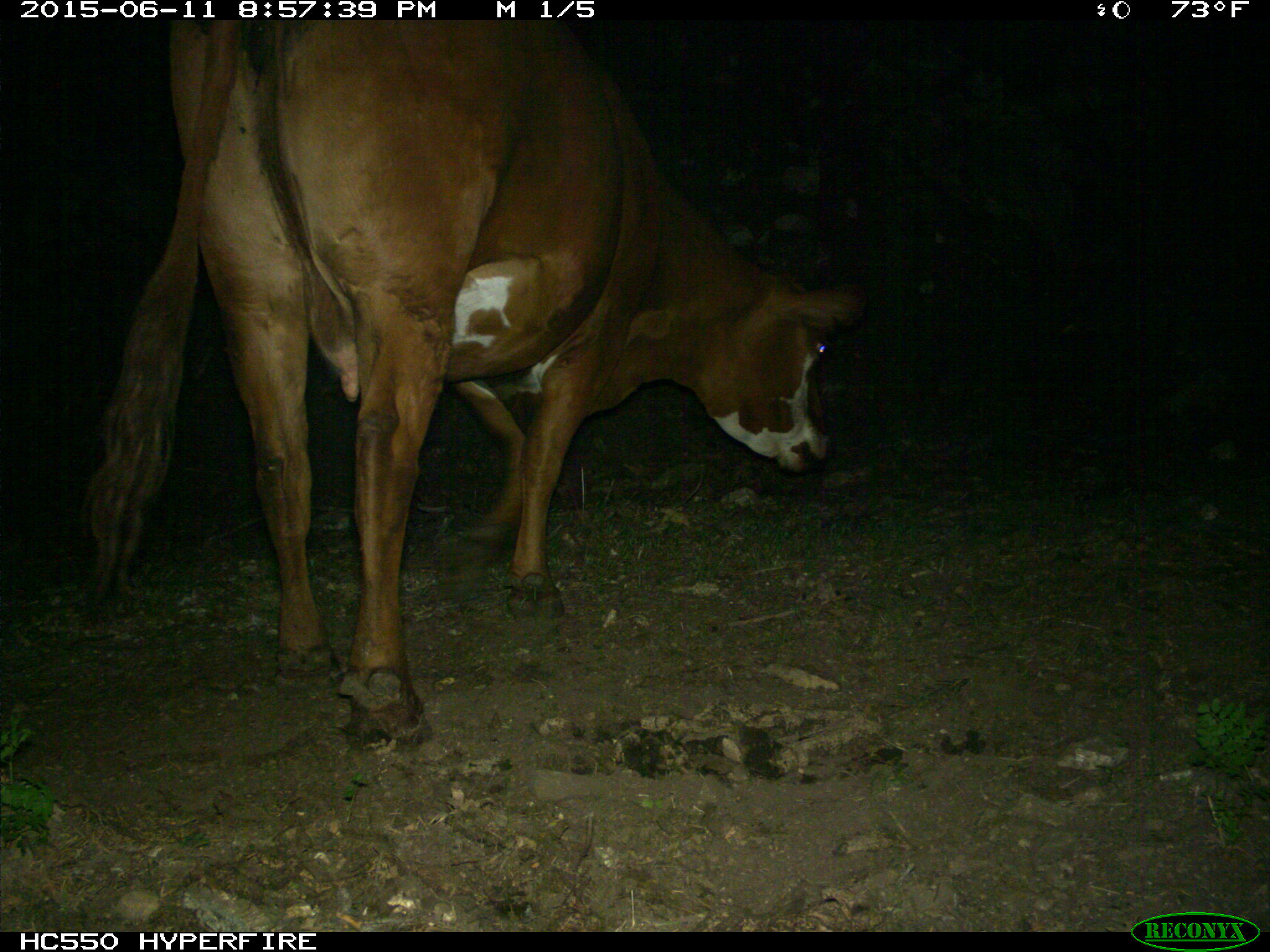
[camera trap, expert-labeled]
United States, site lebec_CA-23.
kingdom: Animalia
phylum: Chordata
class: Mammalia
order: Artiodactyla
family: Bovidae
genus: Bos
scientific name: Bos taurus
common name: domestic cow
Bos taurus (domestic cow).